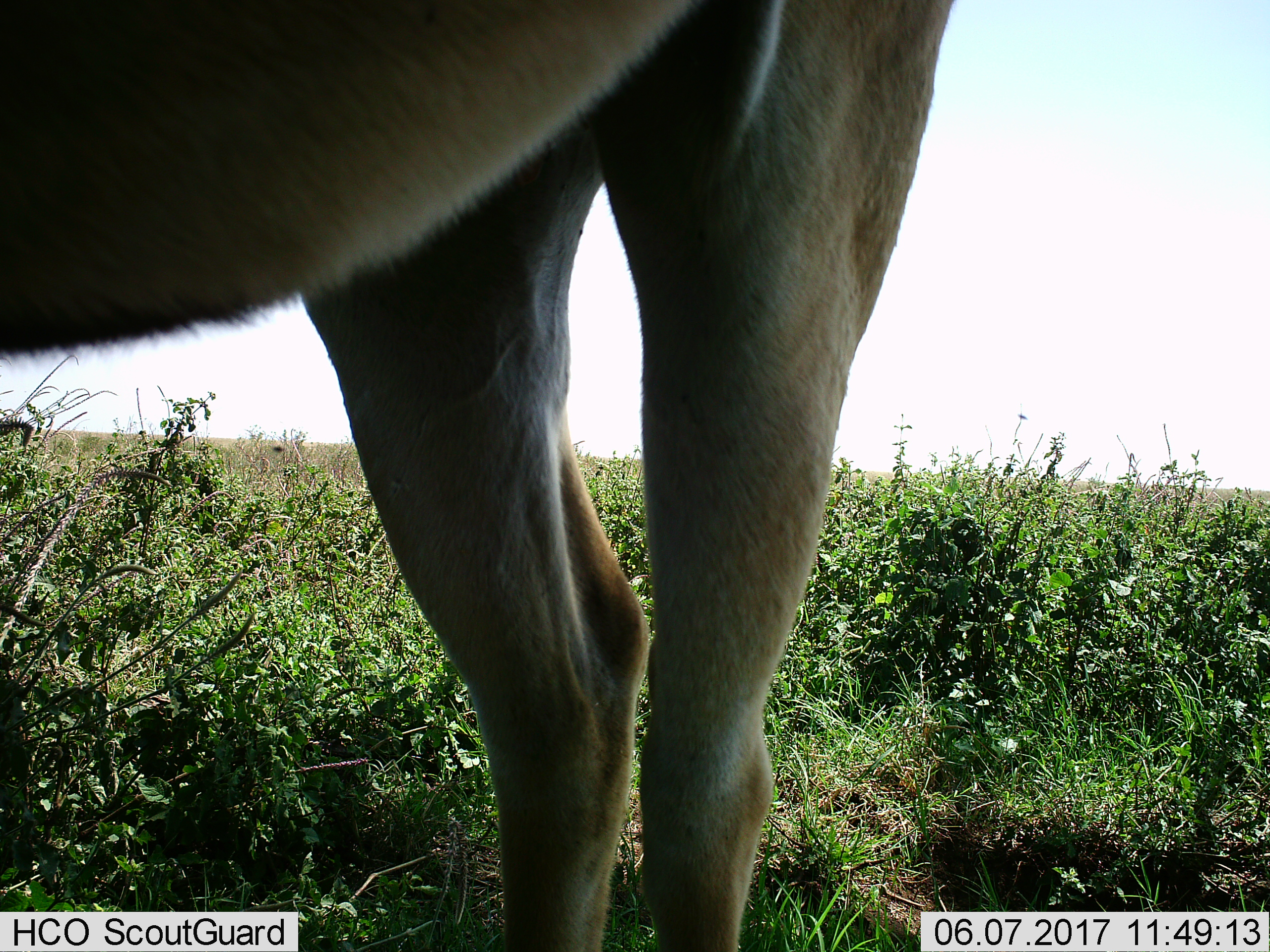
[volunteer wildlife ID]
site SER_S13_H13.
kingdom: Animalia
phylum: Chordata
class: Mammalia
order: Artiodactyla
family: Bovidae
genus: Alcelaphus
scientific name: Alcelaphus buselaphus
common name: hartebeest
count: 1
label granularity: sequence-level